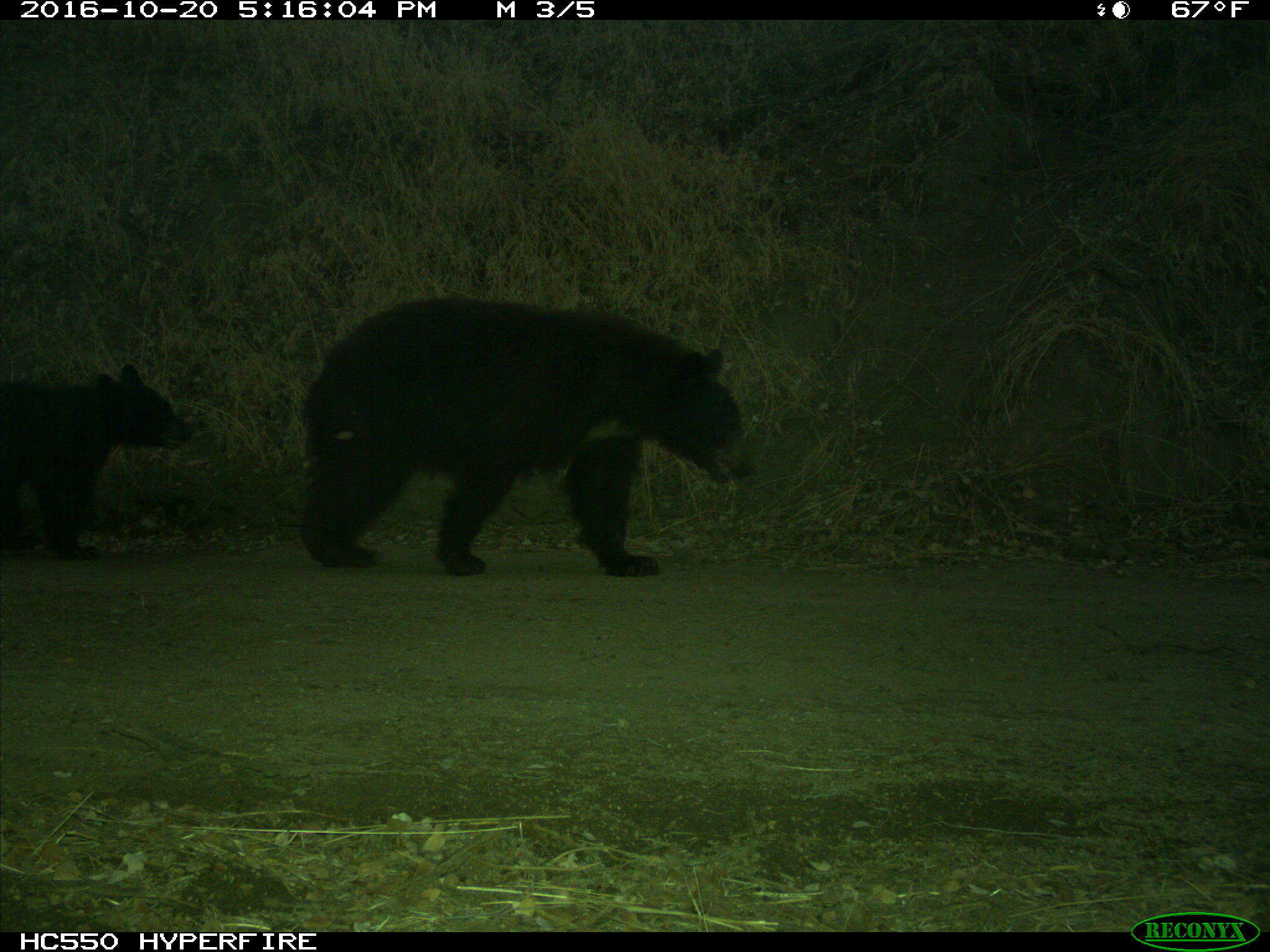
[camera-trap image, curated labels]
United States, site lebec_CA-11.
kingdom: Animalia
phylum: Chordata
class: Mammalia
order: Carnivora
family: Ursidae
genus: Ursus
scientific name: Ursus americanus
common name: american black bear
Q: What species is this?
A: Ursus americanus (american black bear).